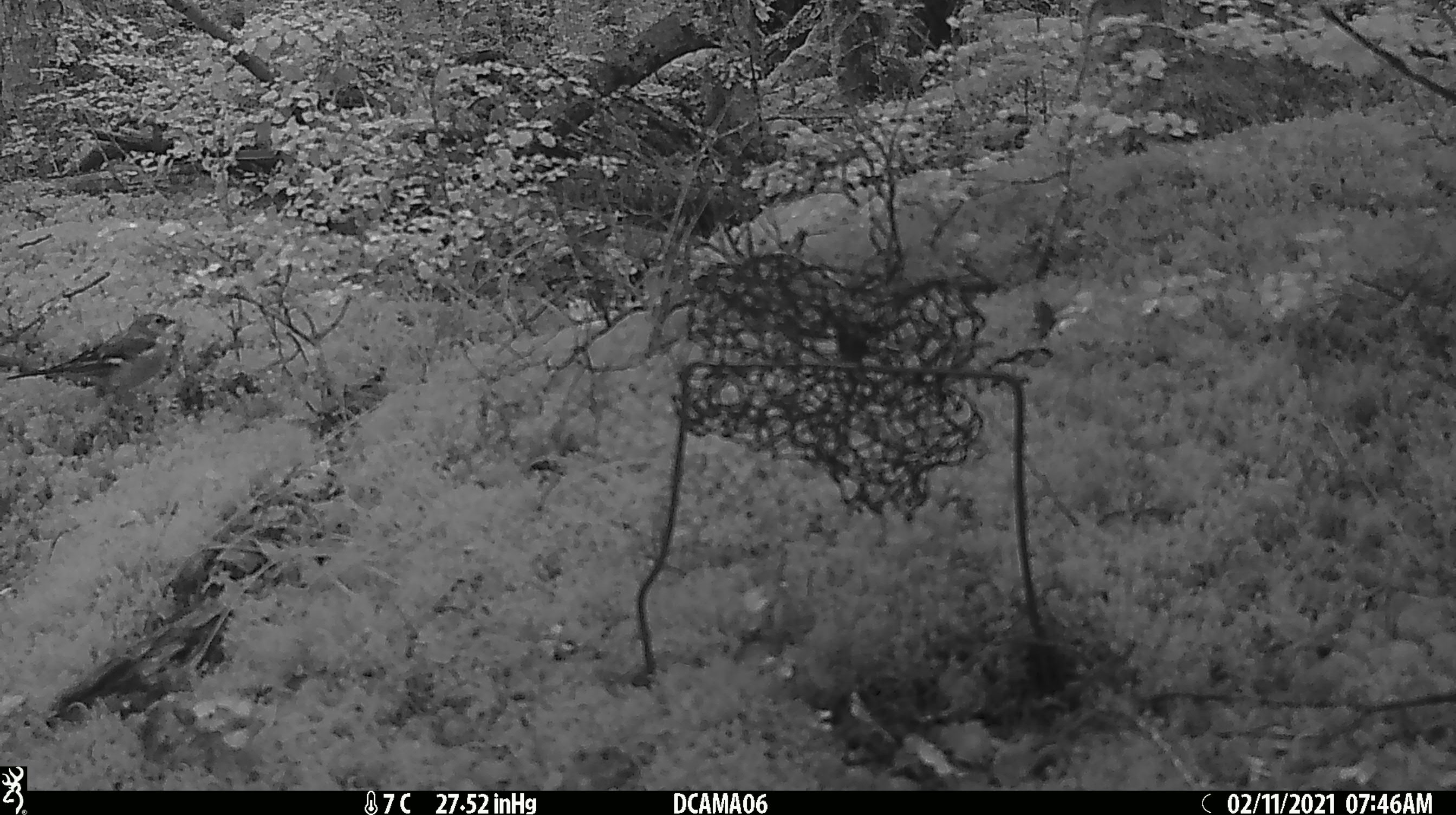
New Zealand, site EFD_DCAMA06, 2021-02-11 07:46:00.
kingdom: Animalia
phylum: Chordata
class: Aves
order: Passeriformes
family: Fringillidae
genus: Fringilla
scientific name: Fringilla coelebs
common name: common chaffinch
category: chaffinch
Chaffinch (common chaffinch) (Fringilla coelebs).